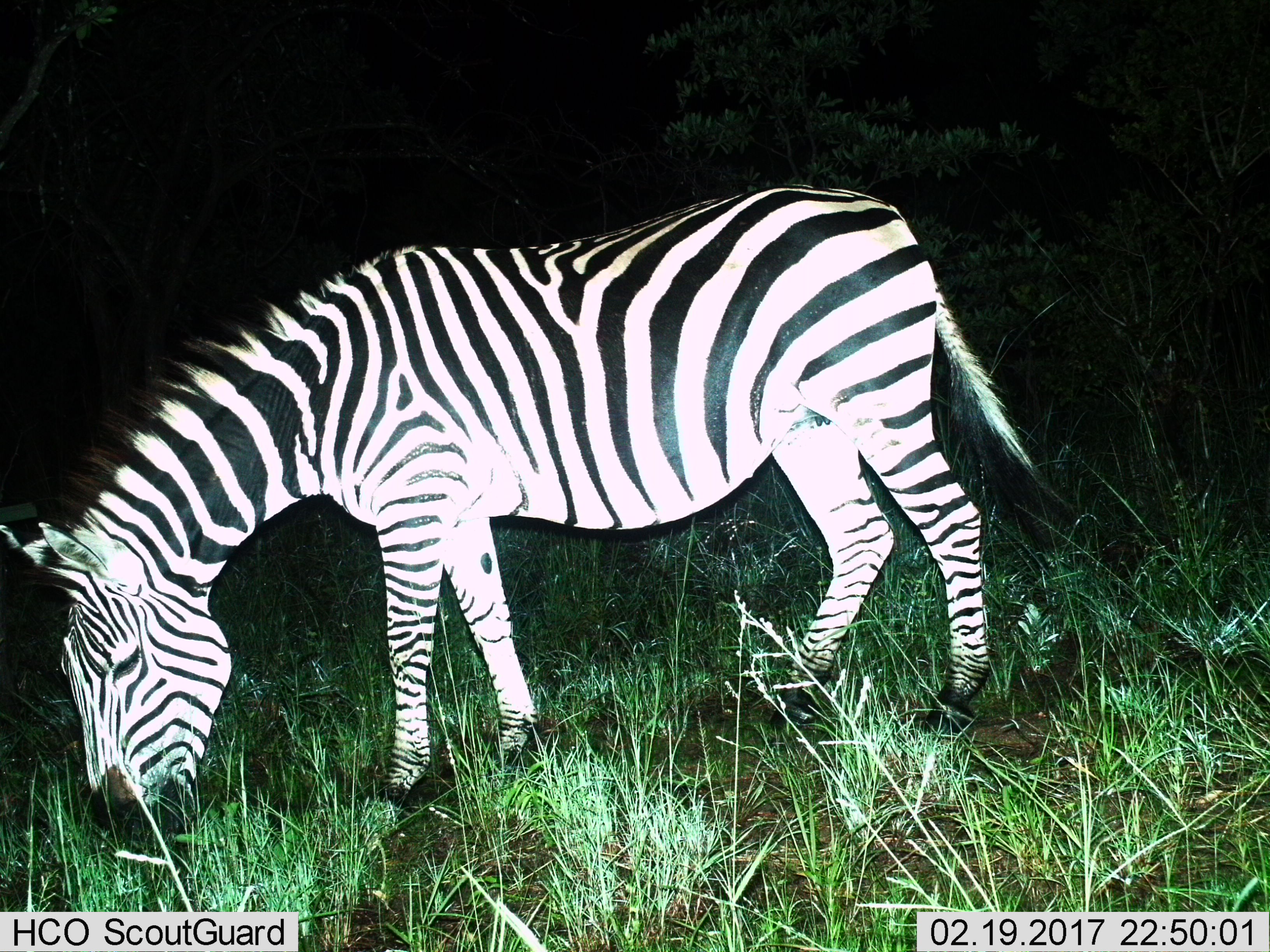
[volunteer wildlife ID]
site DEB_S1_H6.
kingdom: Animalia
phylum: Chordata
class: Mammalia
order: Perissodactyla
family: Equidae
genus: Equus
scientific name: Equus quagga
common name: plains zebra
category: zebraplains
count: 1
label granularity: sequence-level